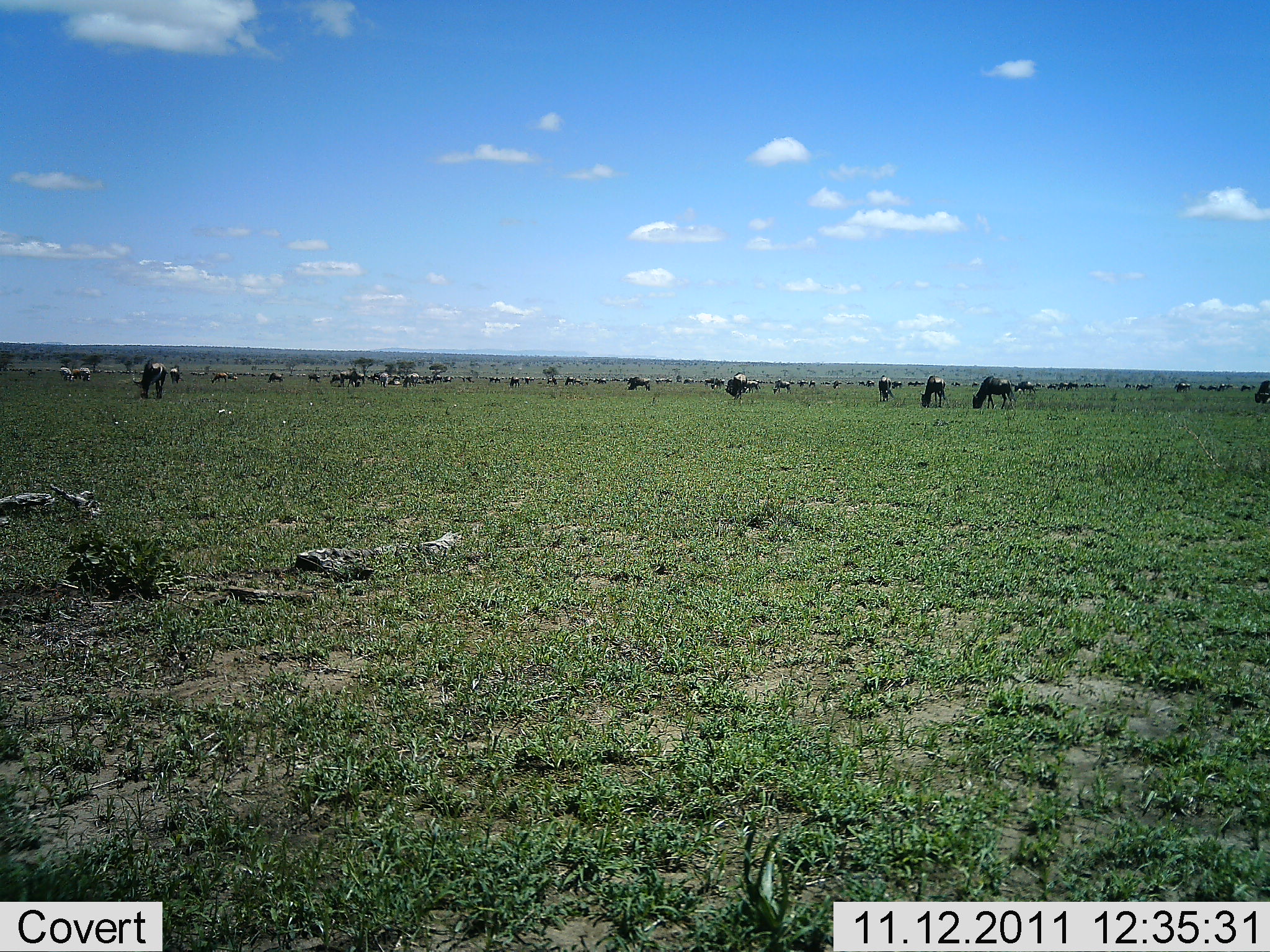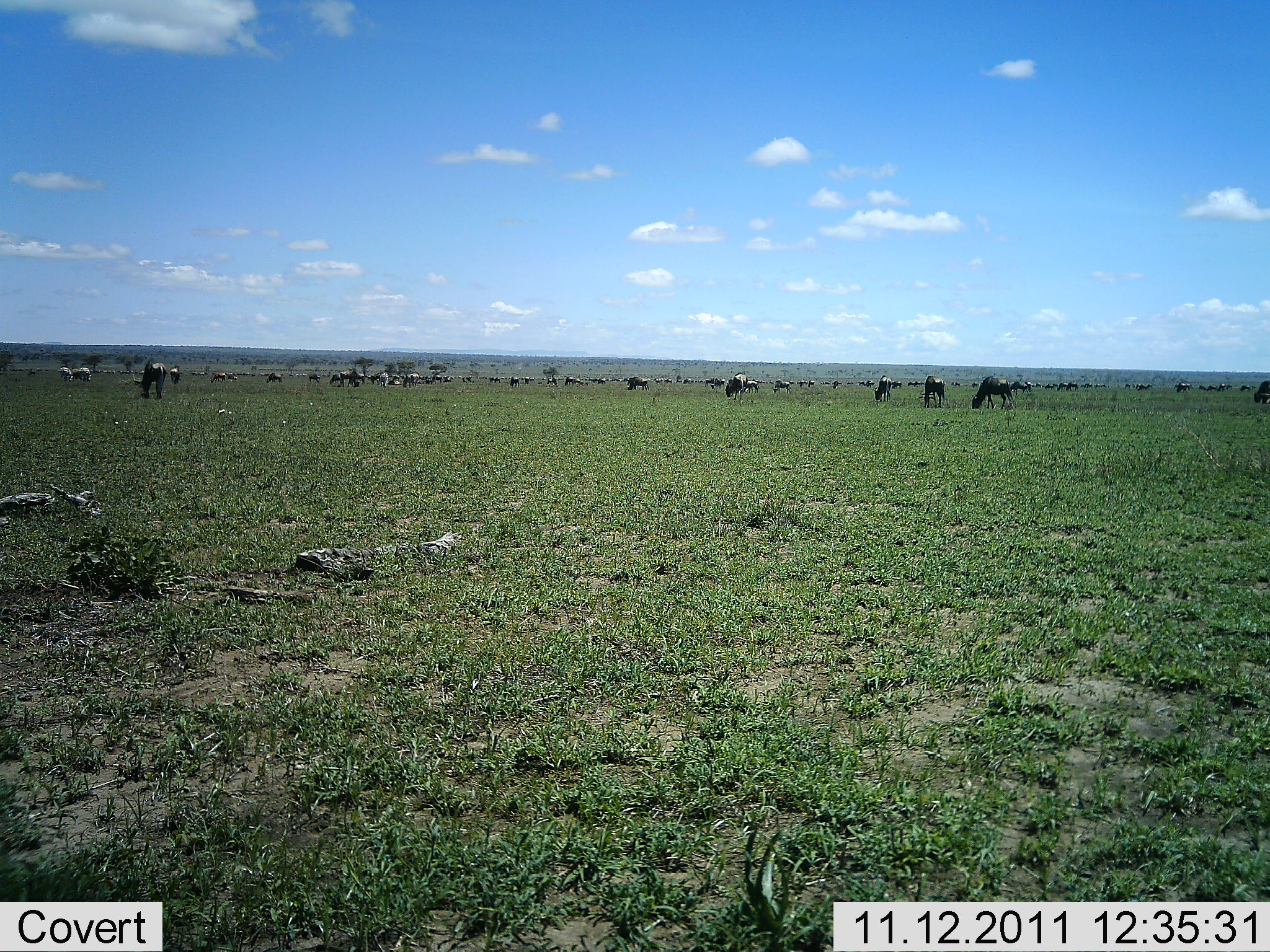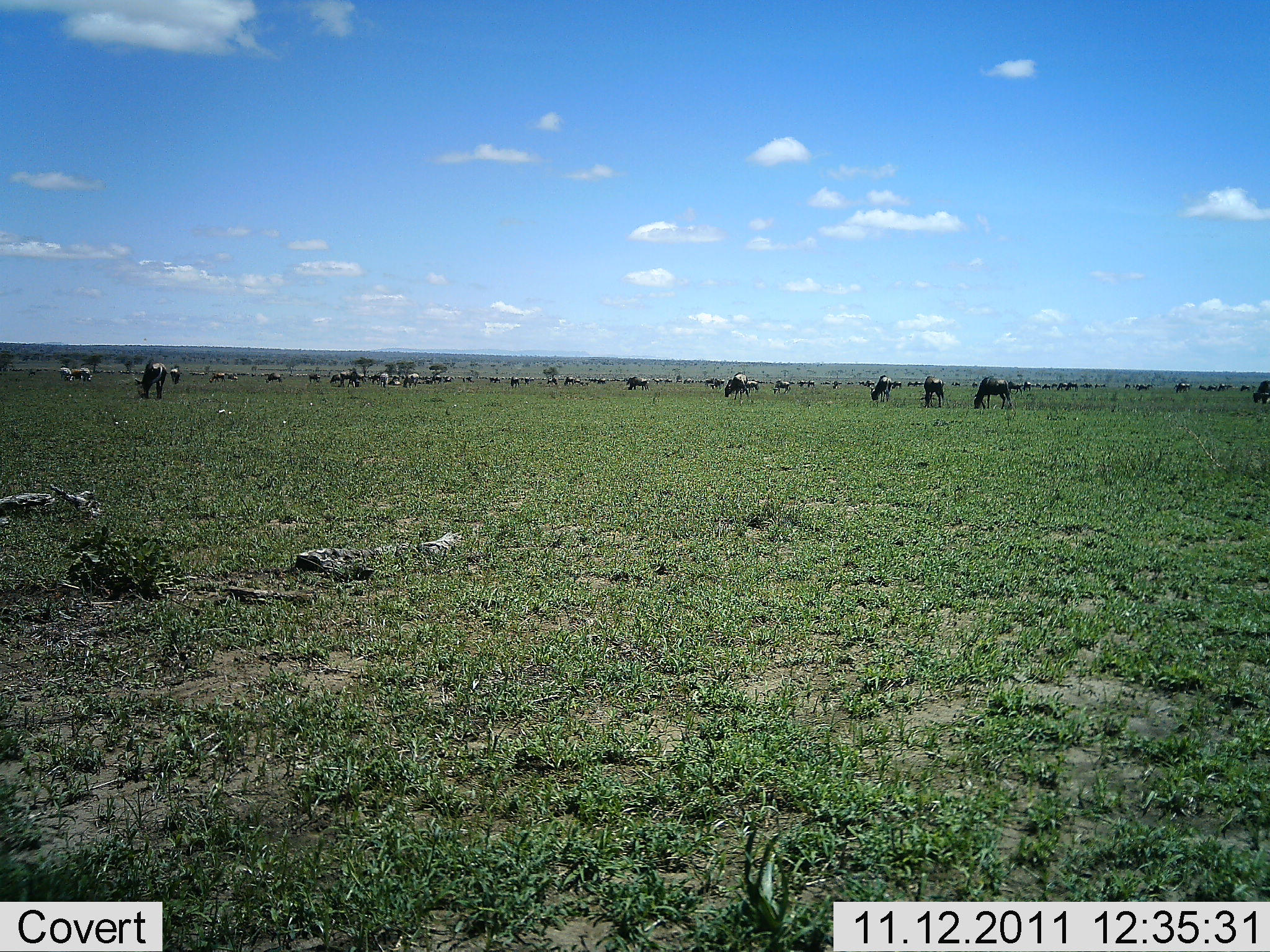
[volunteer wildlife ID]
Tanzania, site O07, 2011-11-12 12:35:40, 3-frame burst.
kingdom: Animalia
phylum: Chordata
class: Mammalia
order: Artiodactyla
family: Bovidae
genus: Connochaetes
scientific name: Connochaetes taurinus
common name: blue wildebeest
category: wildebeest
Wildebeest (blue wildebeest) (Connochaetes taurinus), count 11-50. Behavior (volunteer vote fractions): standing 43%, resting 0%, moving 21%, interacting 0%. Young present (vote fraction): 0%. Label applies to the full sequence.